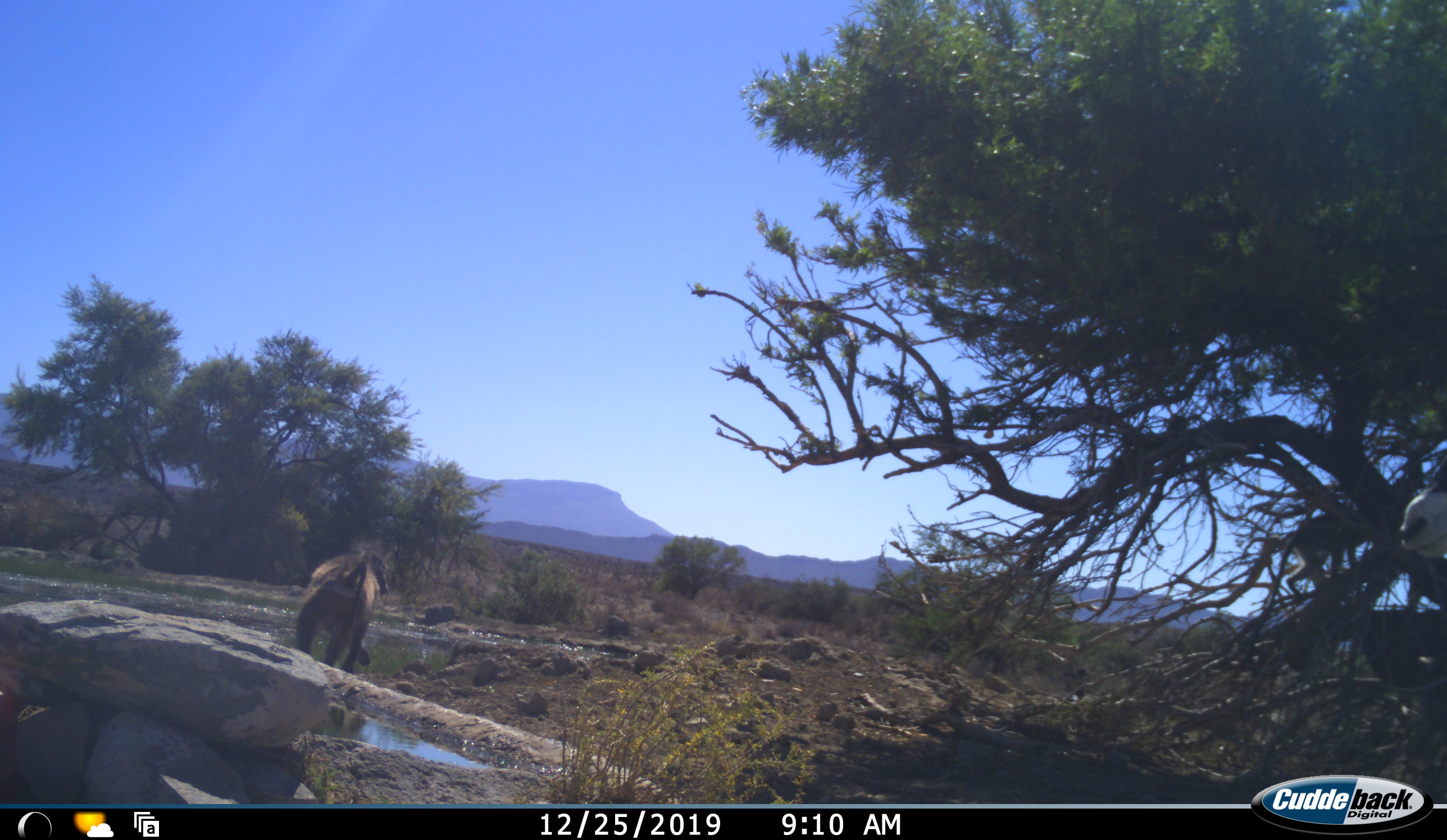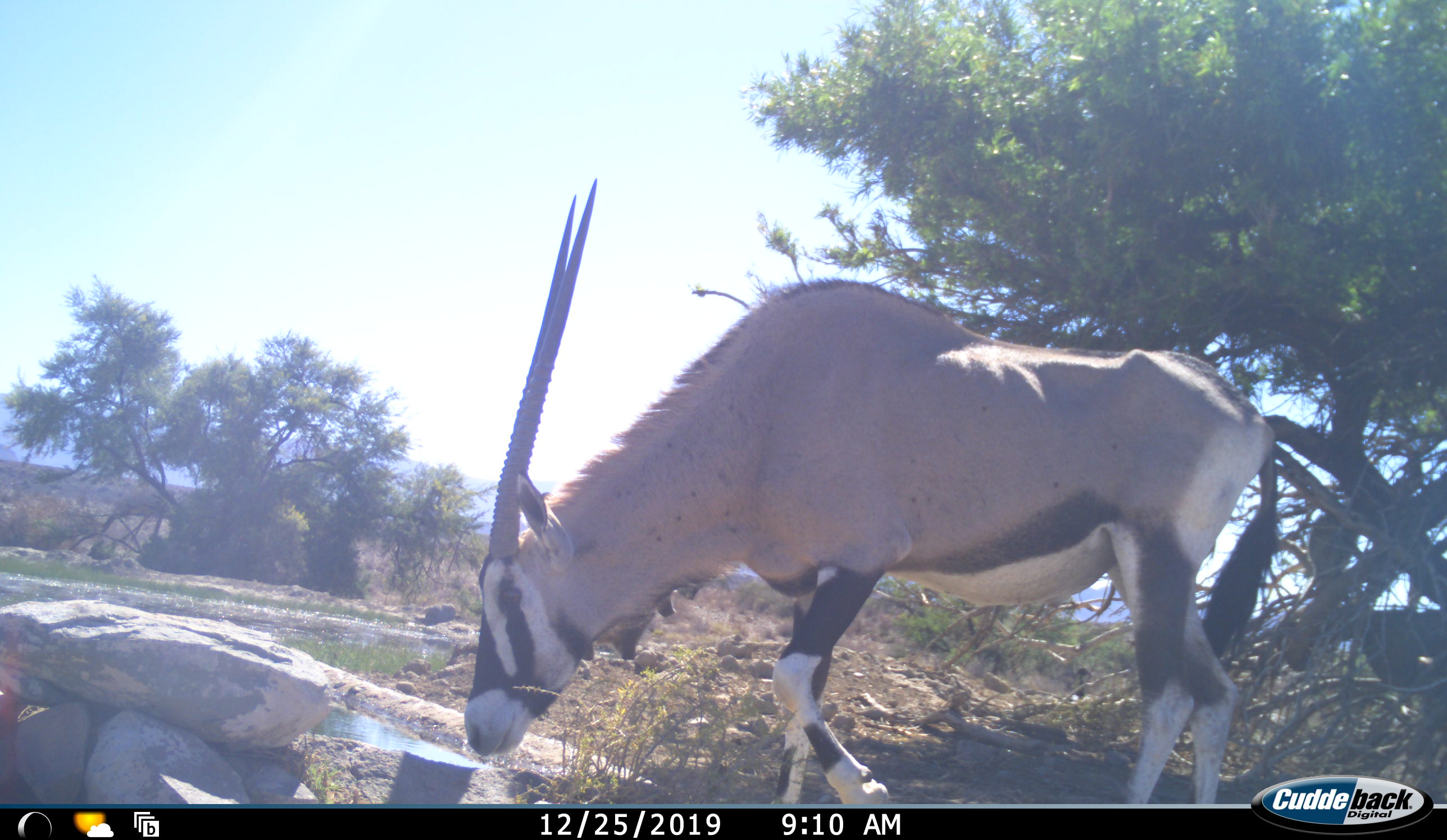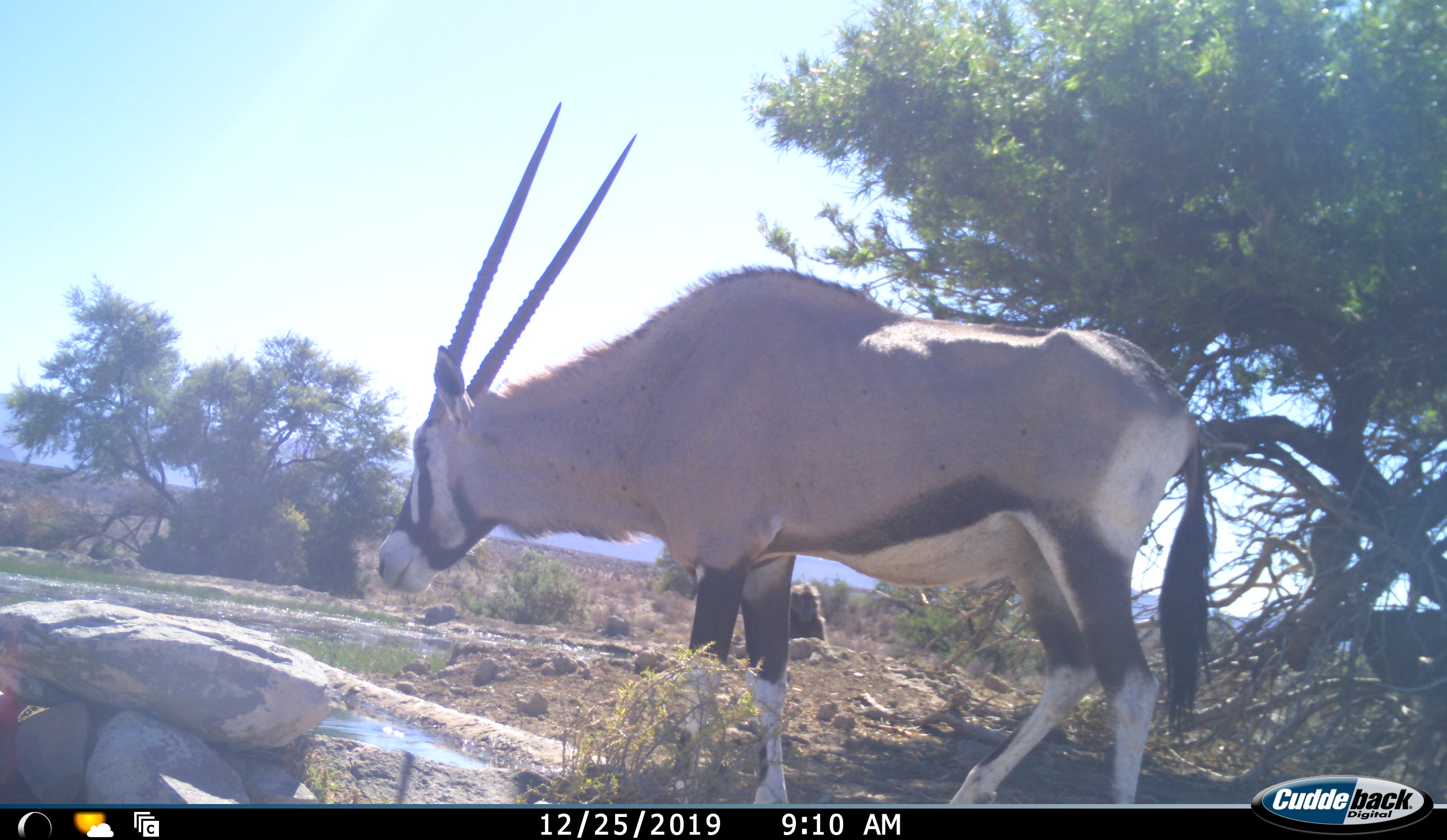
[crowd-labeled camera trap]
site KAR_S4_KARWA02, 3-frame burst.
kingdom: Animalia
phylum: Chordata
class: Mammalia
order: Primates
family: Cercopithecidae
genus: Papio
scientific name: Papio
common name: baboon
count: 1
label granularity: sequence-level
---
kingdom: Animalia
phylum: Chordata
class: Mammalia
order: Artiodactyla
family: Bovidae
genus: Oryx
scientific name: Oryx gazella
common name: gemsbok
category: oryx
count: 1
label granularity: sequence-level